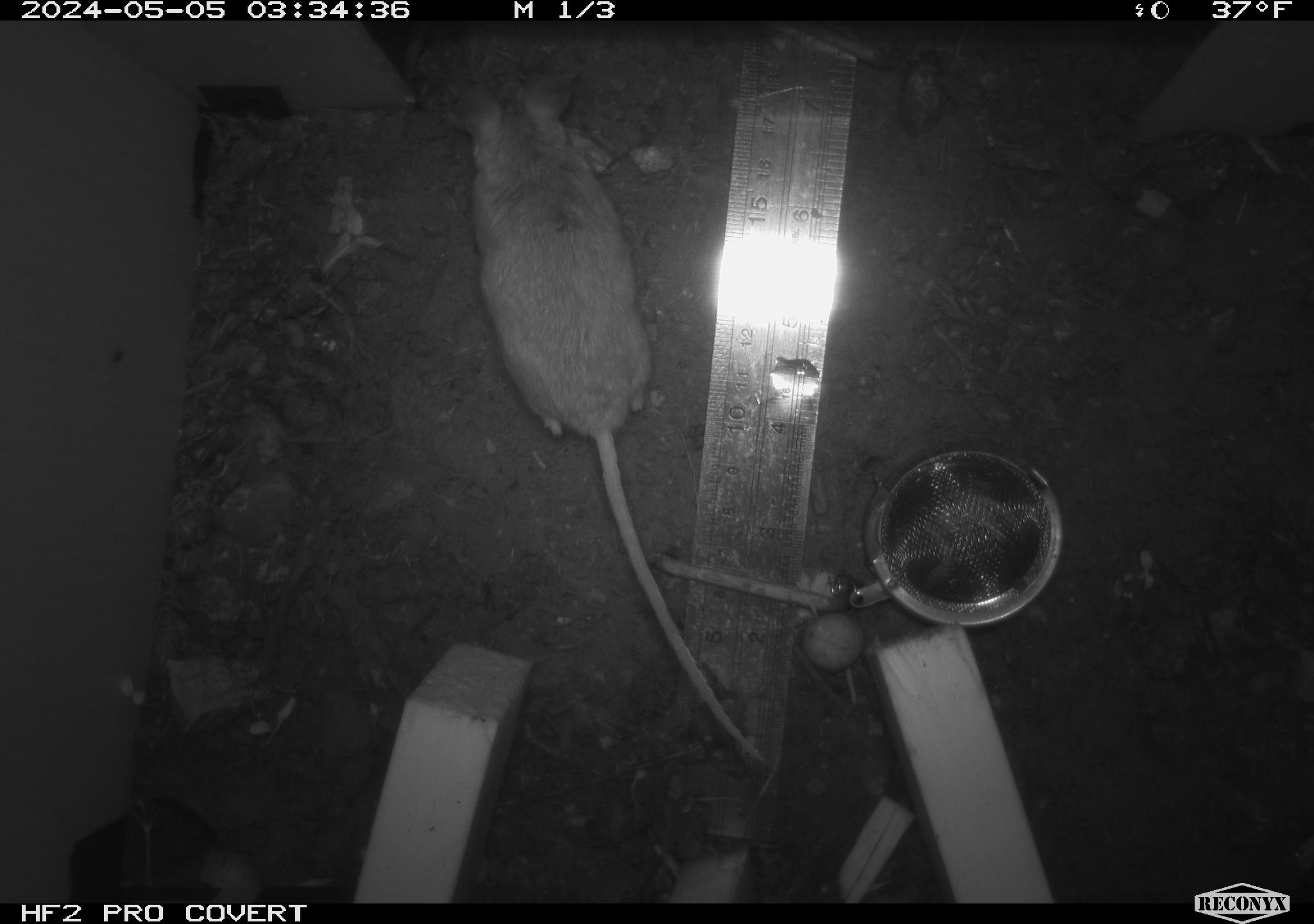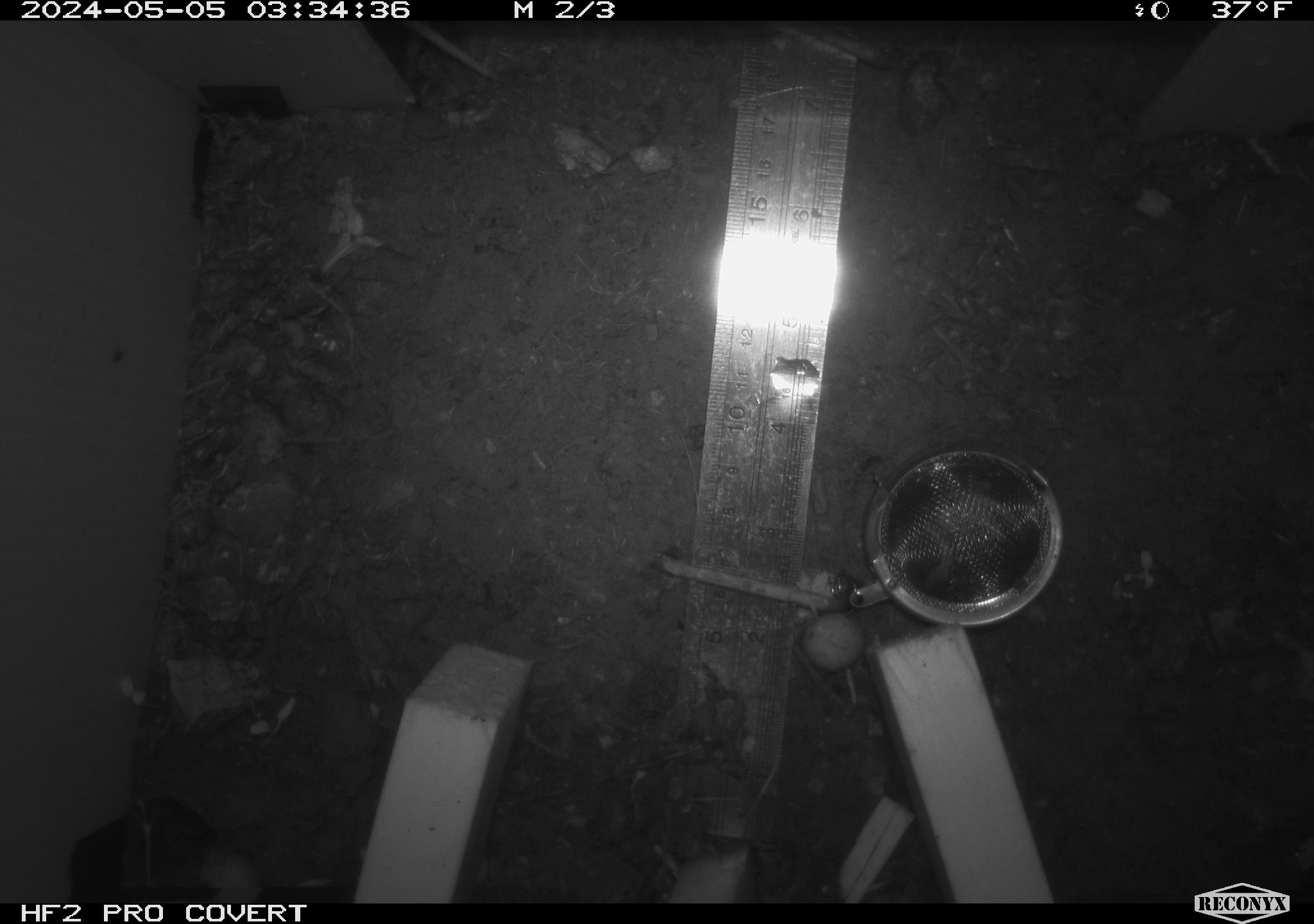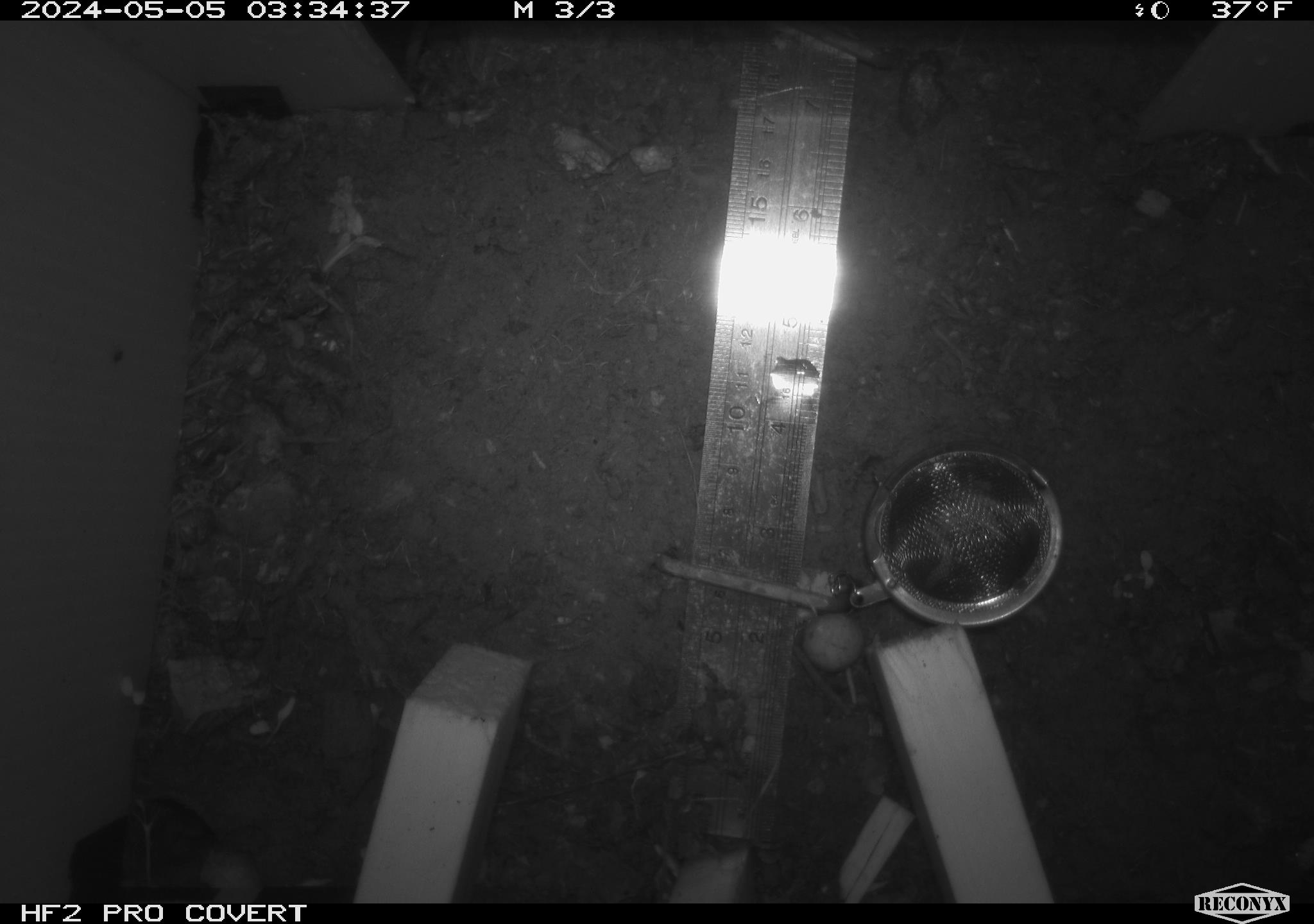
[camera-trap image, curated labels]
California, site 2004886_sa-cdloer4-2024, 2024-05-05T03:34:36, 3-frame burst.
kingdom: Animalia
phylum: Chordata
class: Mammalia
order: Rodentia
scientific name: Rodentia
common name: mouse species